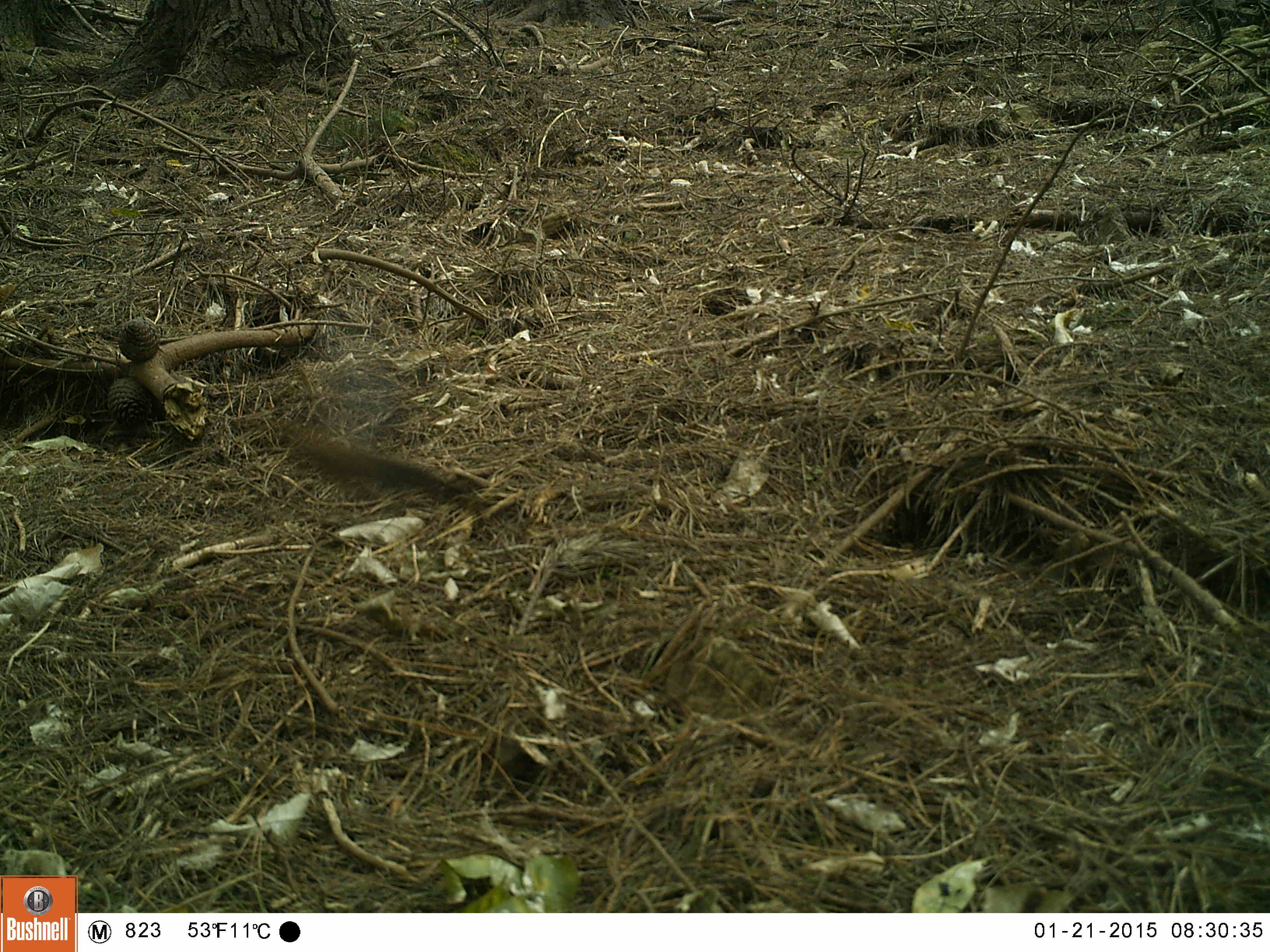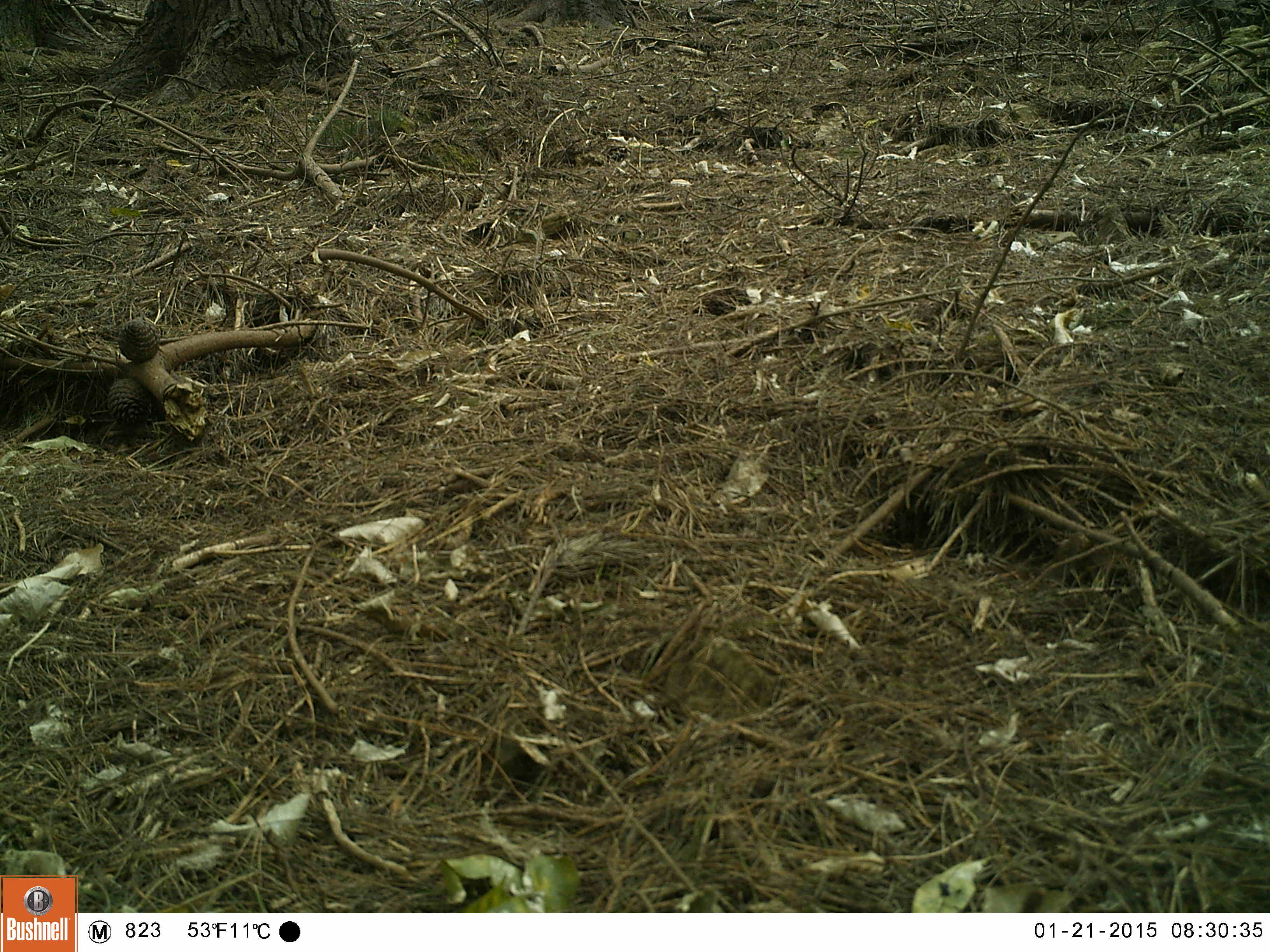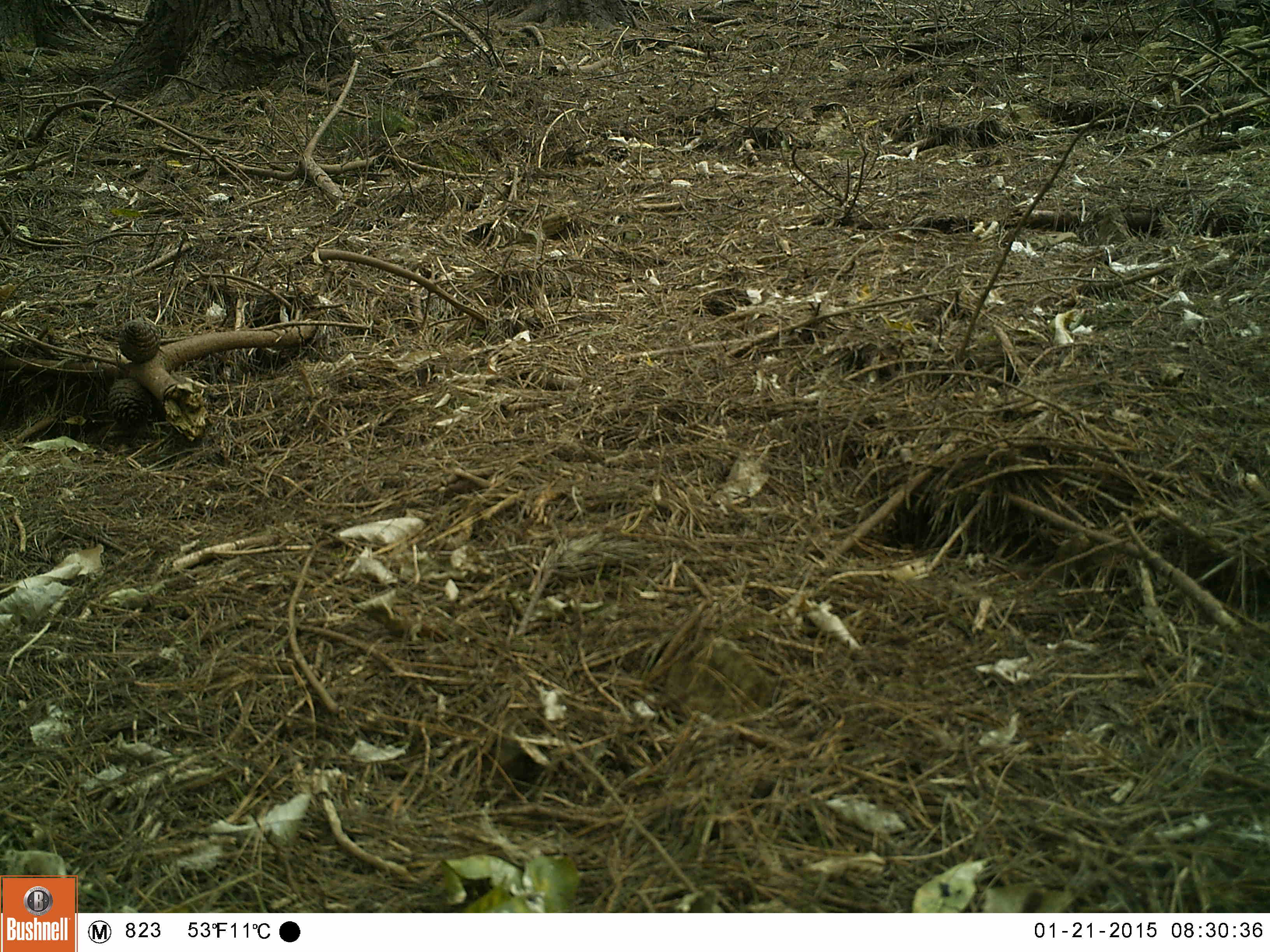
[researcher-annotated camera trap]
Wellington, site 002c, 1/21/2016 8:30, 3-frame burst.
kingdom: Animalia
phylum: Chordata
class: Aves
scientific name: Aves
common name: bird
Bird (Aves).